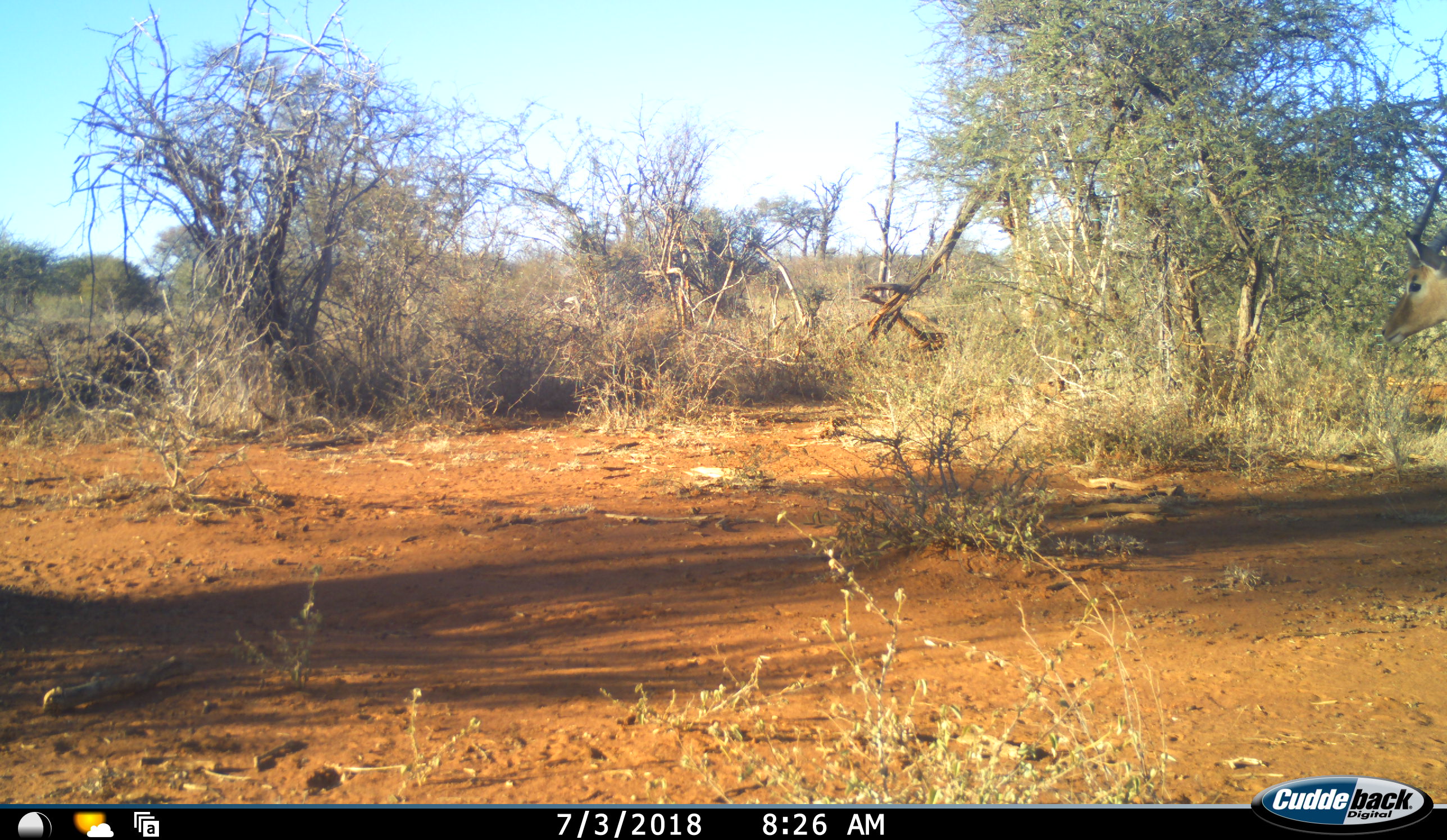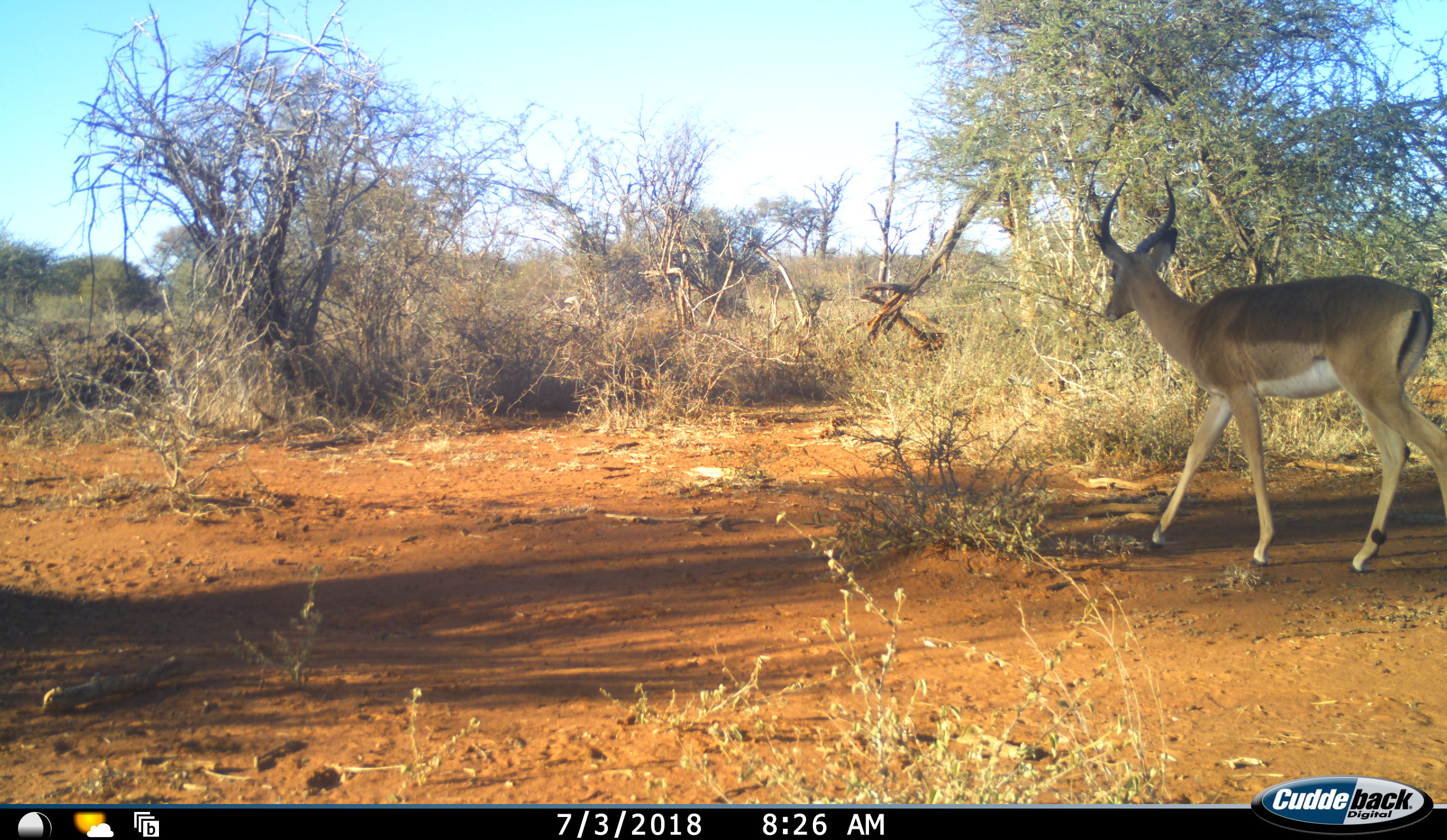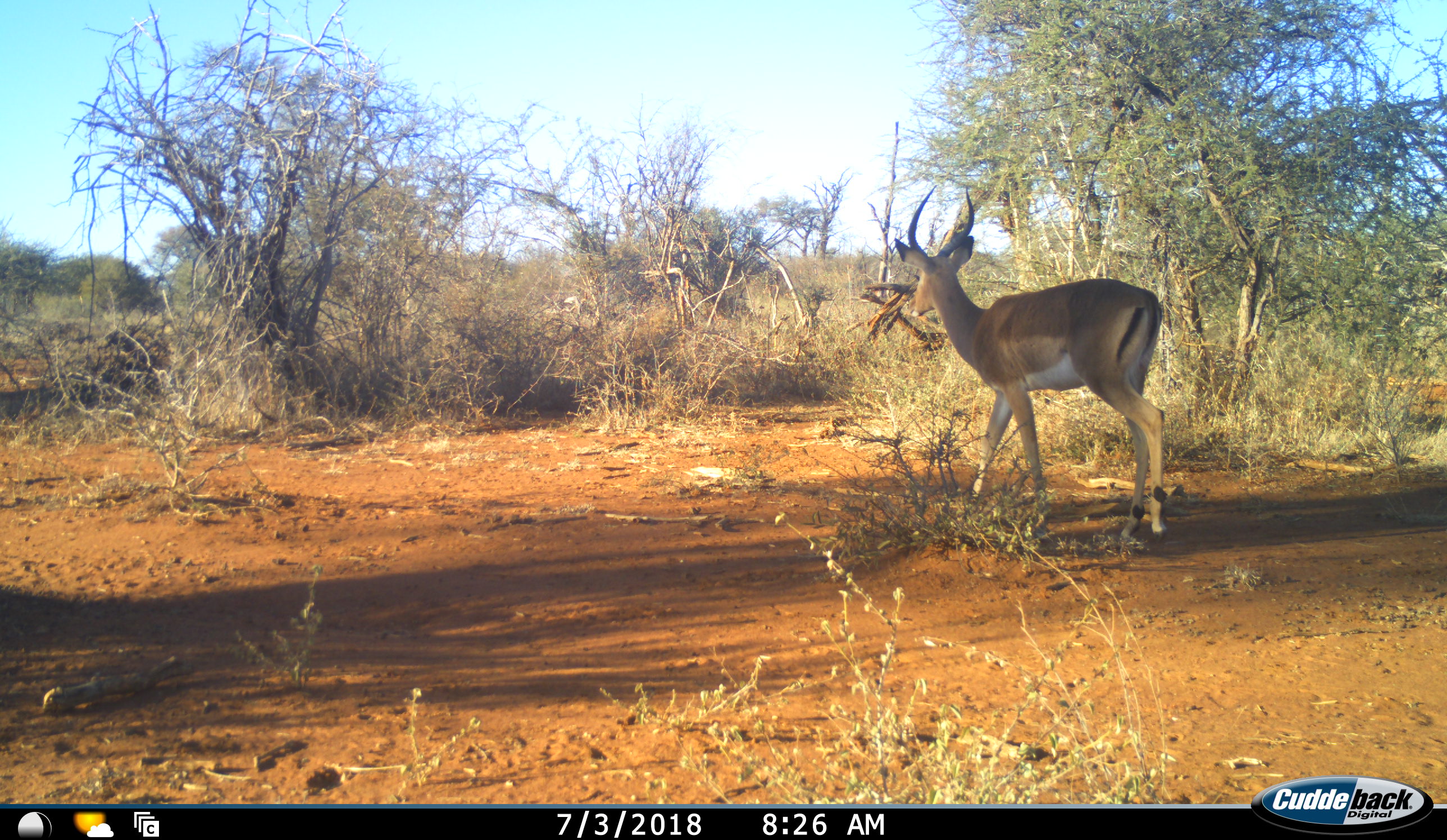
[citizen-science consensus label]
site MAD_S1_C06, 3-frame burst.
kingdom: Animalia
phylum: Chordata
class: Mammalia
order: Artiodactyla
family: Bovidae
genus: Aepyceros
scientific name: Aepyceros melampus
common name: impala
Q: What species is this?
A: Impala (Aepyceros melampus).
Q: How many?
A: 1.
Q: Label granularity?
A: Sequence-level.